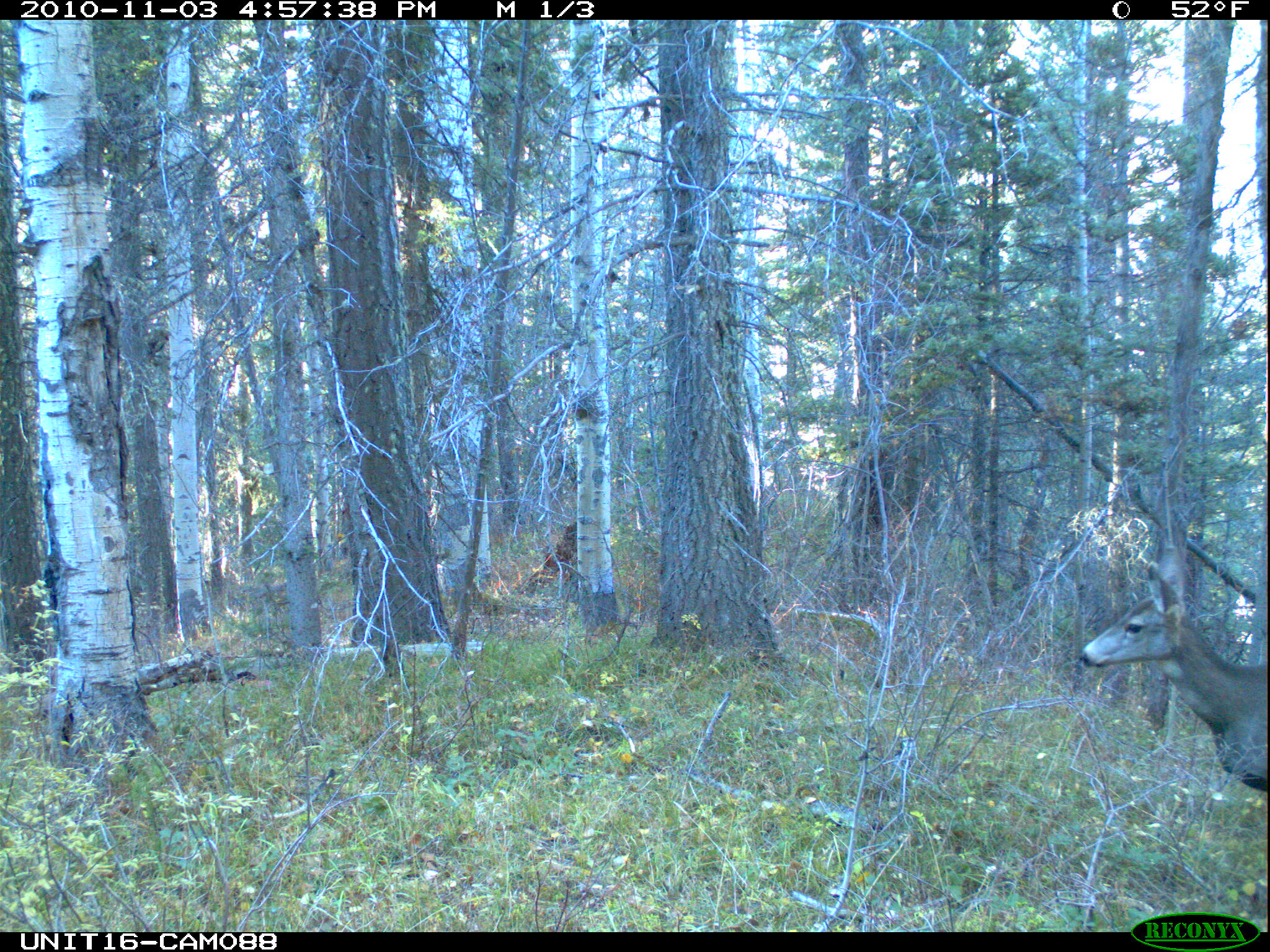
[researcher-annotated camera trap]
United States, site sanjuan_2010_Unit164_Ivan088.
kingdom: Animalia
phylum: Chordata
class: Mammalia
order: Artiodactyla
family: Cervidae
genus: Odocoileus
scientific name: Odocoileus hemionus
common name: mule deer